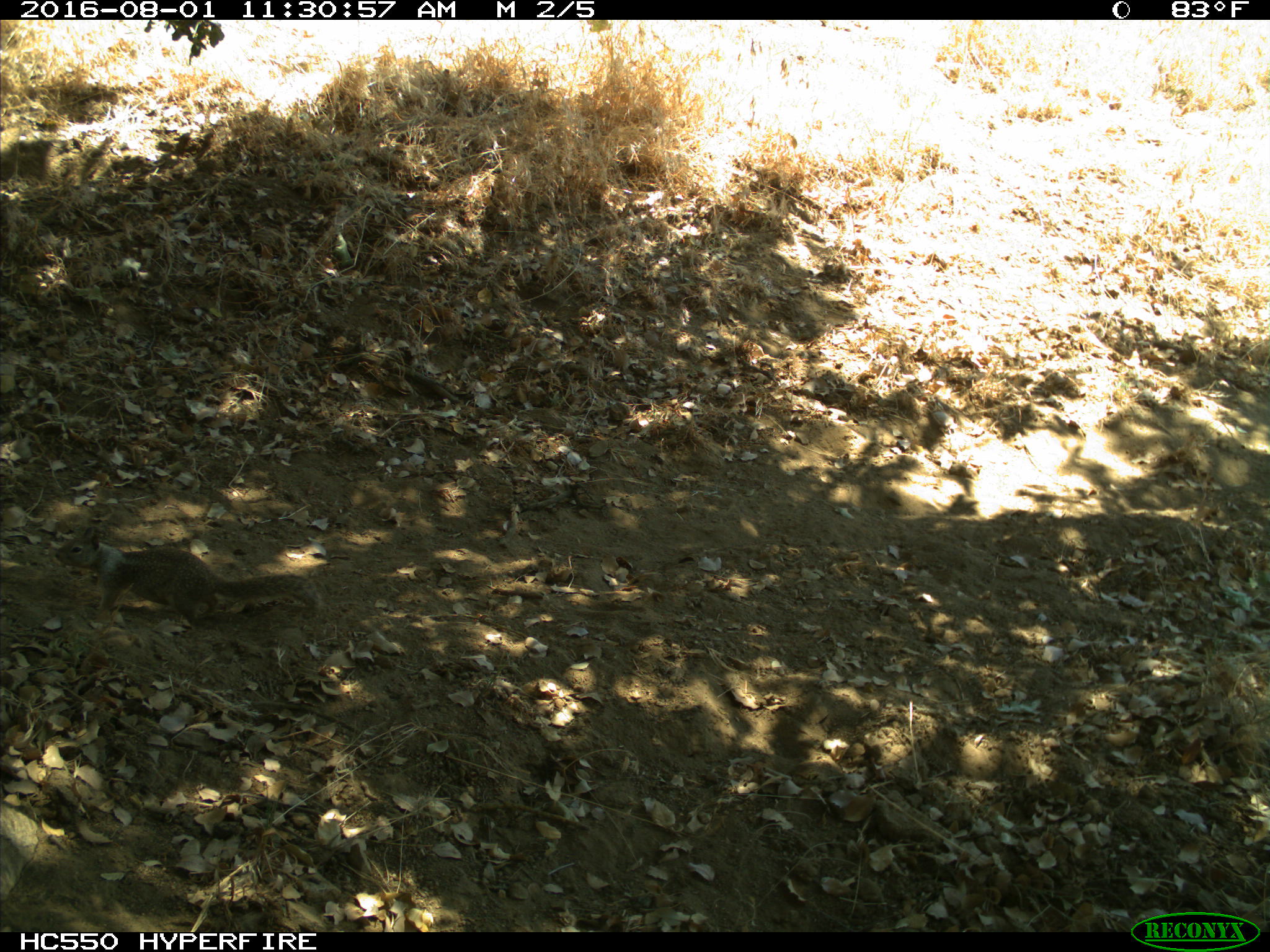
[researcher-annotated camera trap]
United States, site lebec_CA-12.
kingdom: Animalia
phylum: Chordata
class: Mammalia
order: Rodentia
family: Sciuridae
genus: Otospermophilus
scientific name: Otospermophilus beecheyi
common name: california ground squirrel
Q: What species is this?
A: Otospermophilus beecheyi (california ground squirrel).